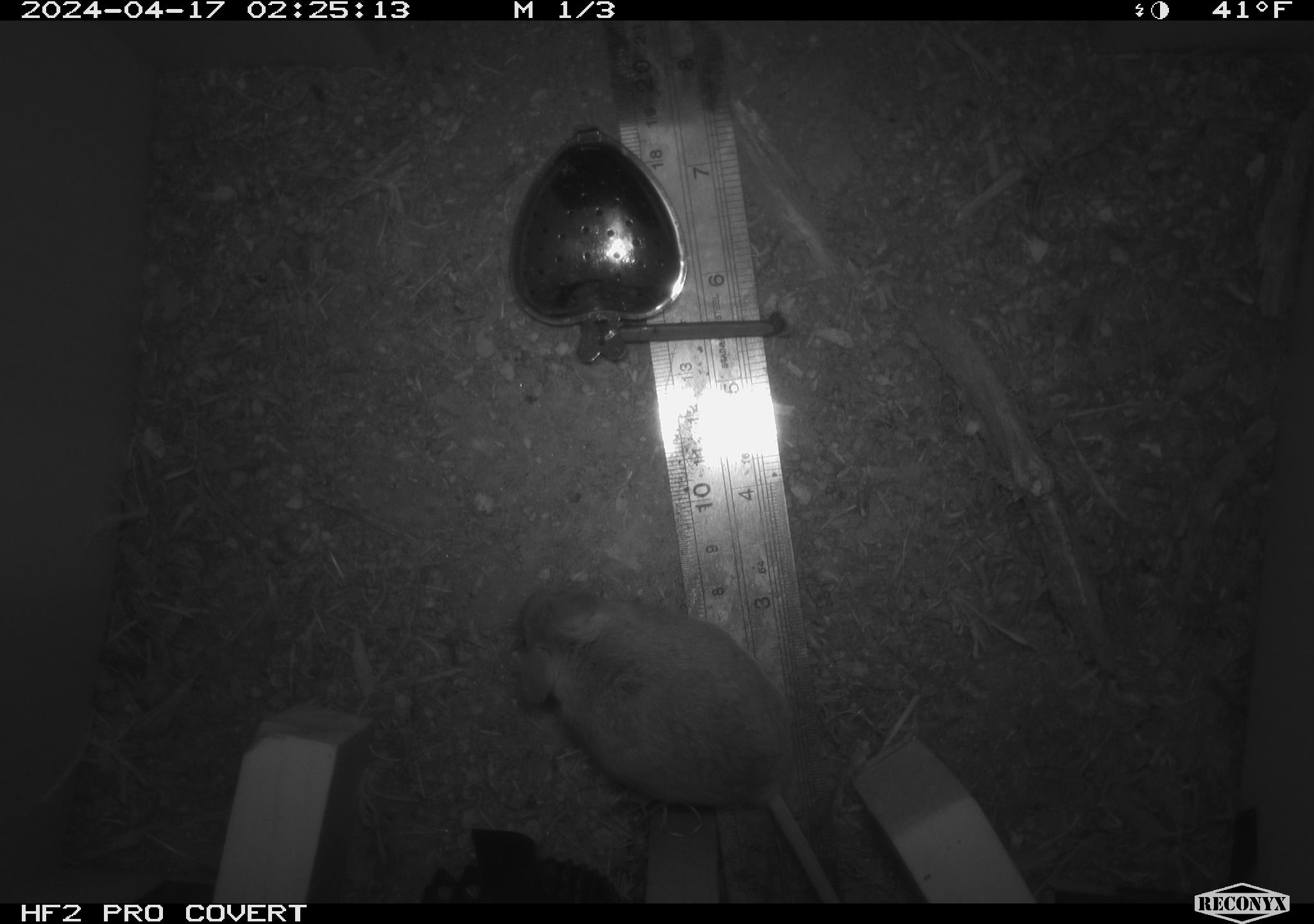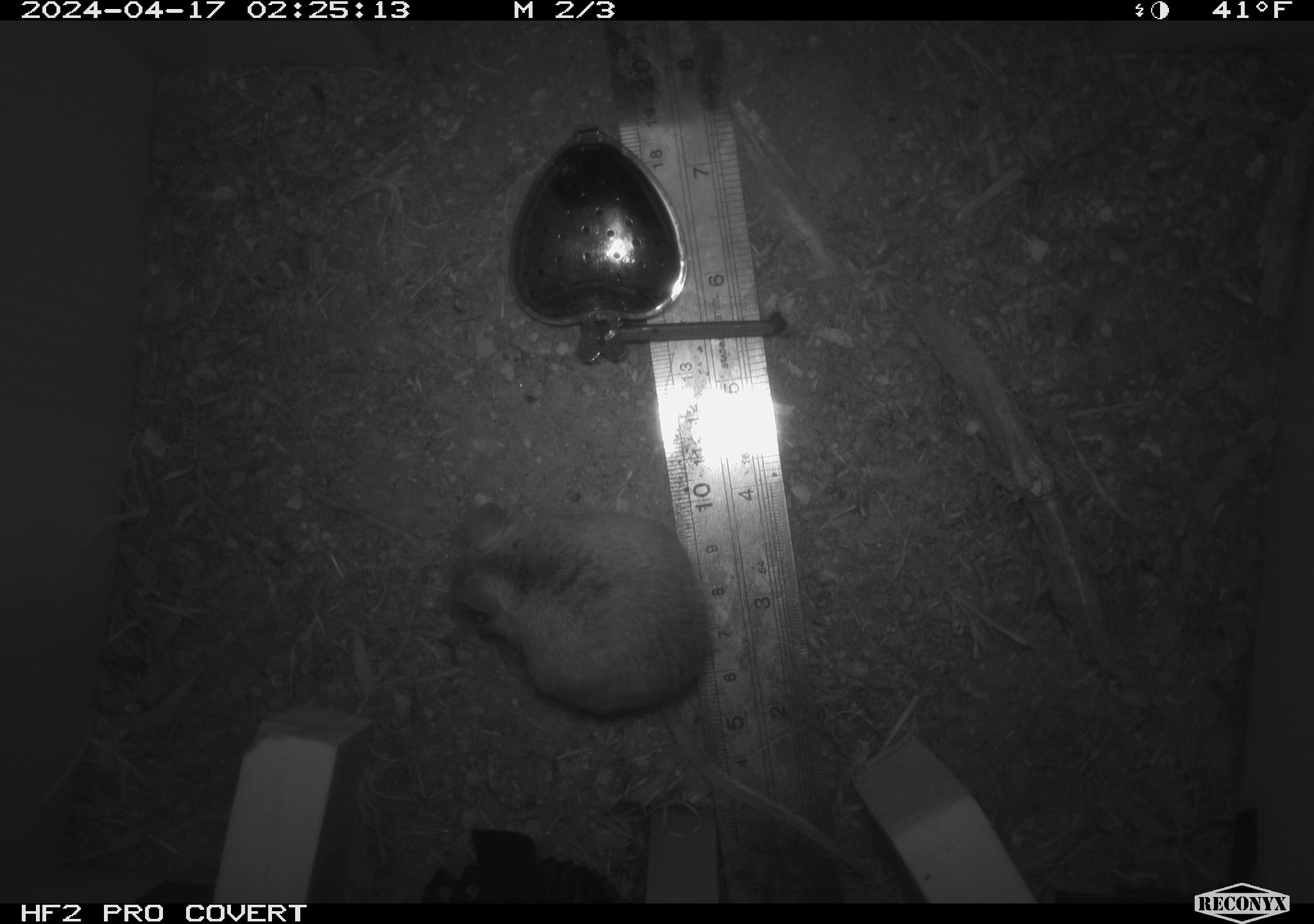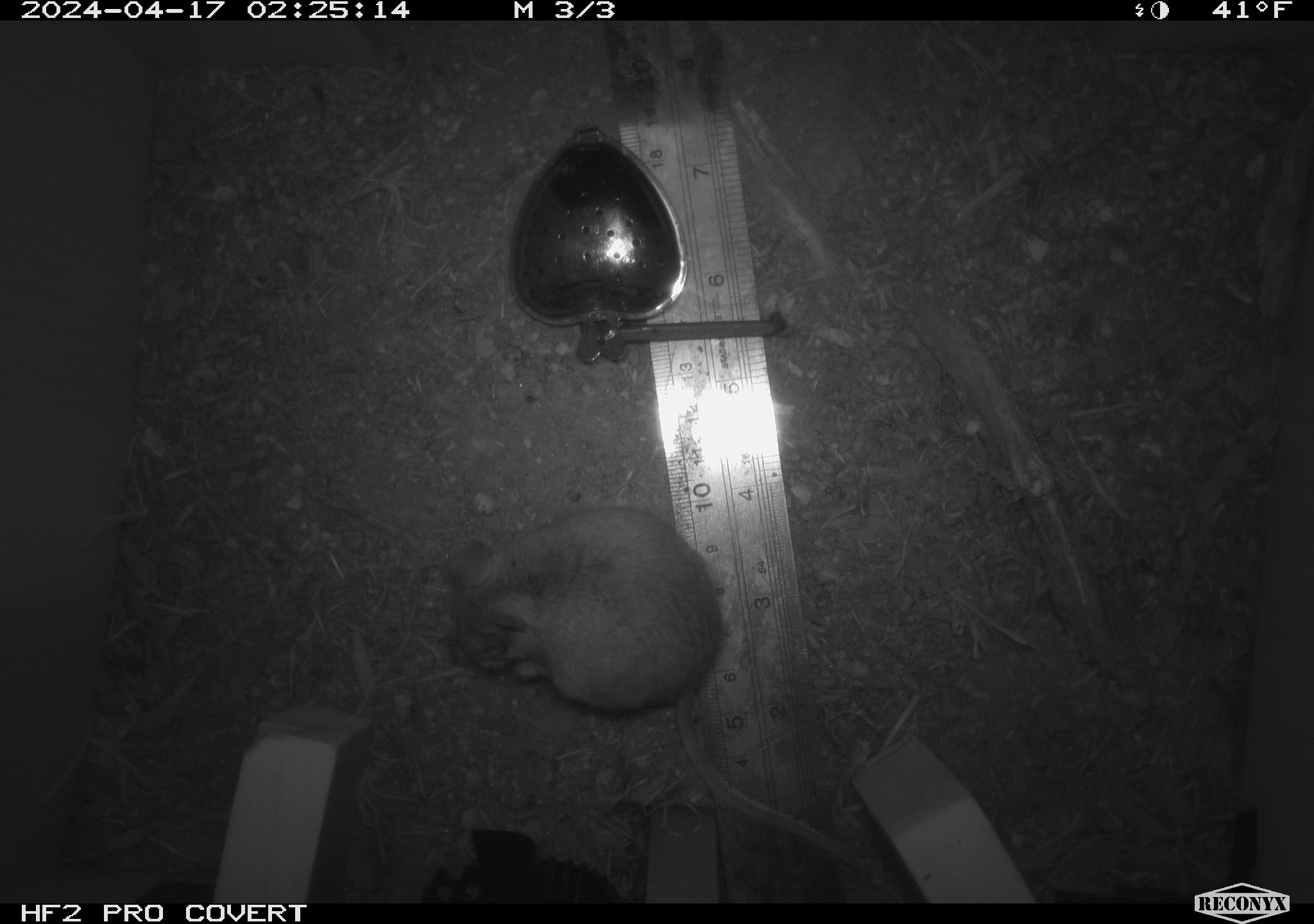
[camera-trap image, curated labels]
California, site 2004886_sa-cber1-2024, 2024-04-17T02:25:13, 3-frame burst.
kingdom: Animalia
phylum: Chordata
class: Mammalia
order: Rodentia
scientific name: Rodentia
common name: mouse species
Mouse species (Rodentia).